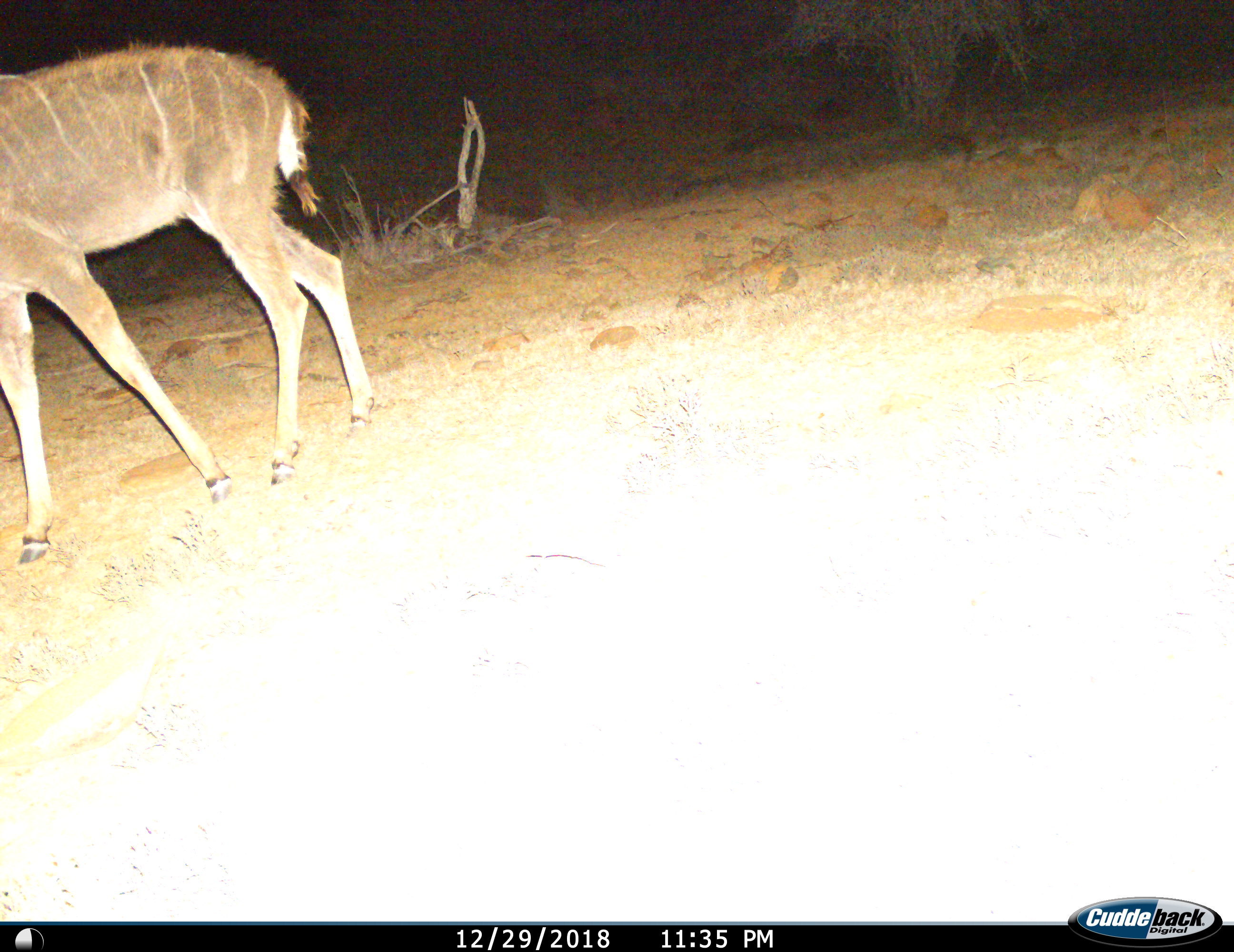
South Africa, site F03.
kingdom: Animalia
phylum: Chordata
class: Mammalia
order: Artiodactyla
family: Bovidae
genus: Tragelaphus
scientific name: Tragelaphus strepsiceros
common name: greater kudu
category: kudu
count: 1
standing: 38%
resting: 0%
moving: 75%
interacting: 0%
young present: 0%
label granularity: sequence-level